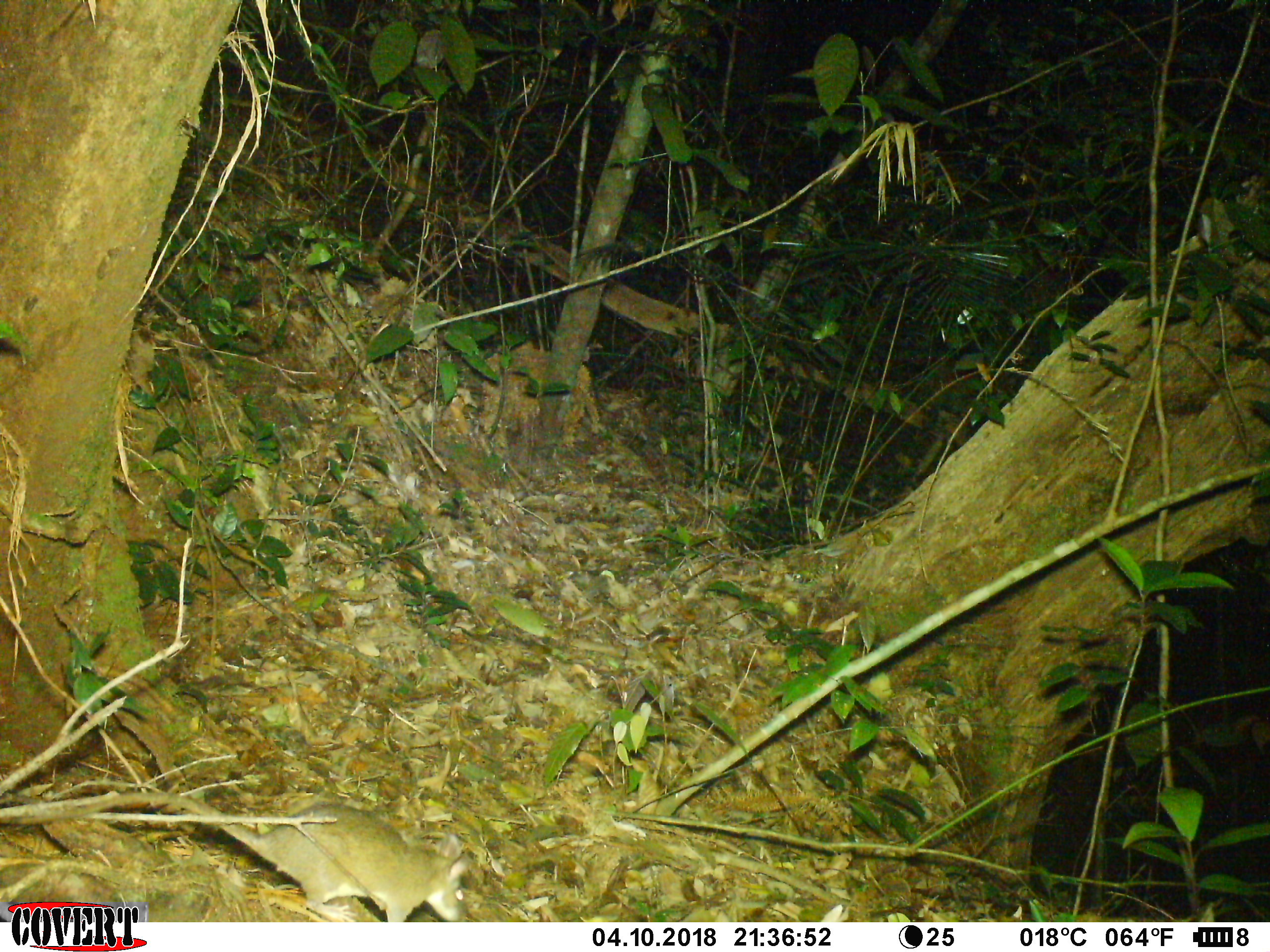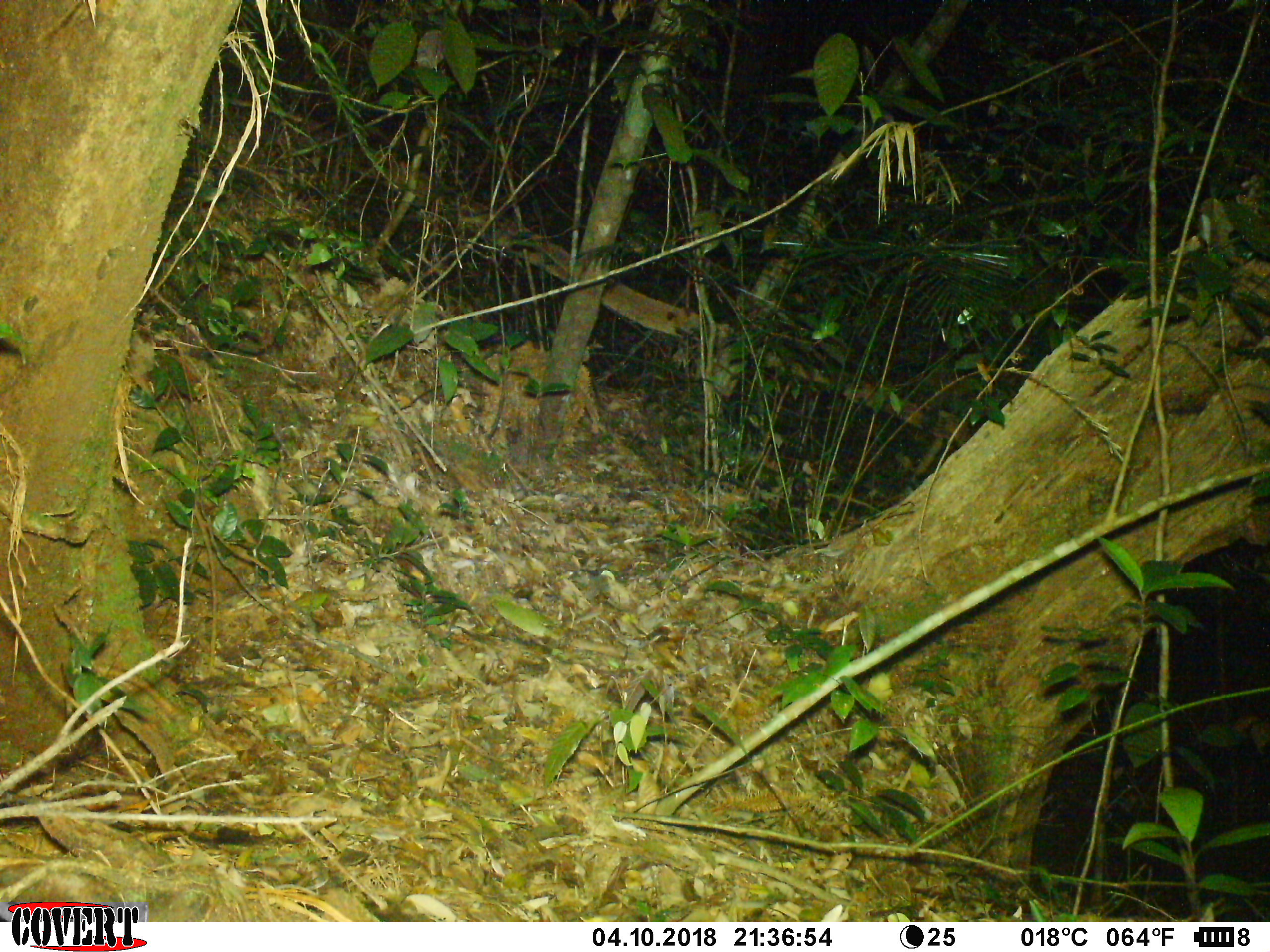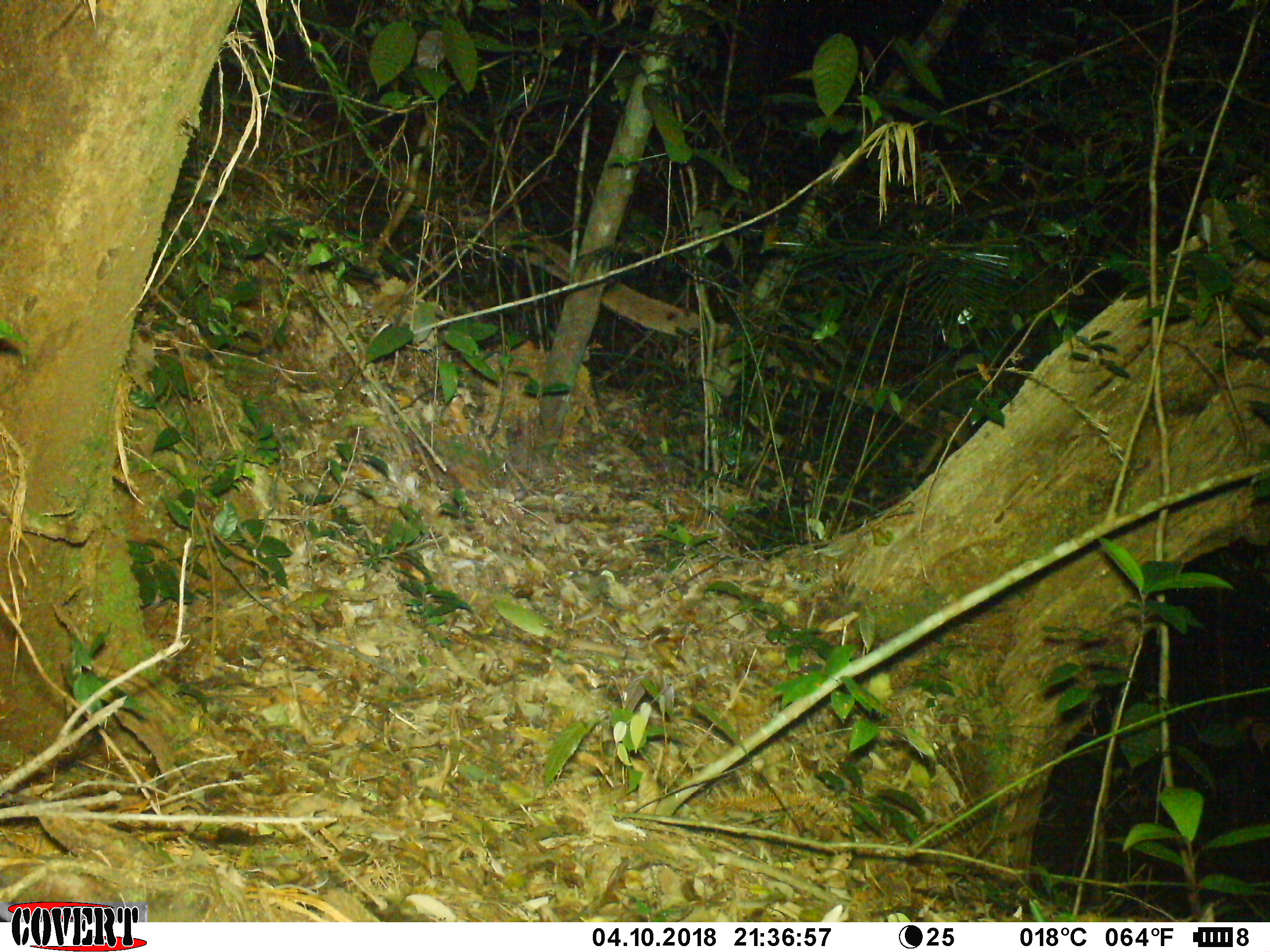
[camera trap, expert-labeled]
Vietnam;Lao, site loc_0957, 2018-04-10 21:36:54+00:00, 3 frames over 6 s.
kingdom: Animalia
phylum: Chordata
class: Mammalia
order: Rodentia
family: Muridae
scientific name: Muridae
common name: old-world mice and rats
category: unidentified murid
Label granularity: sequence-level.